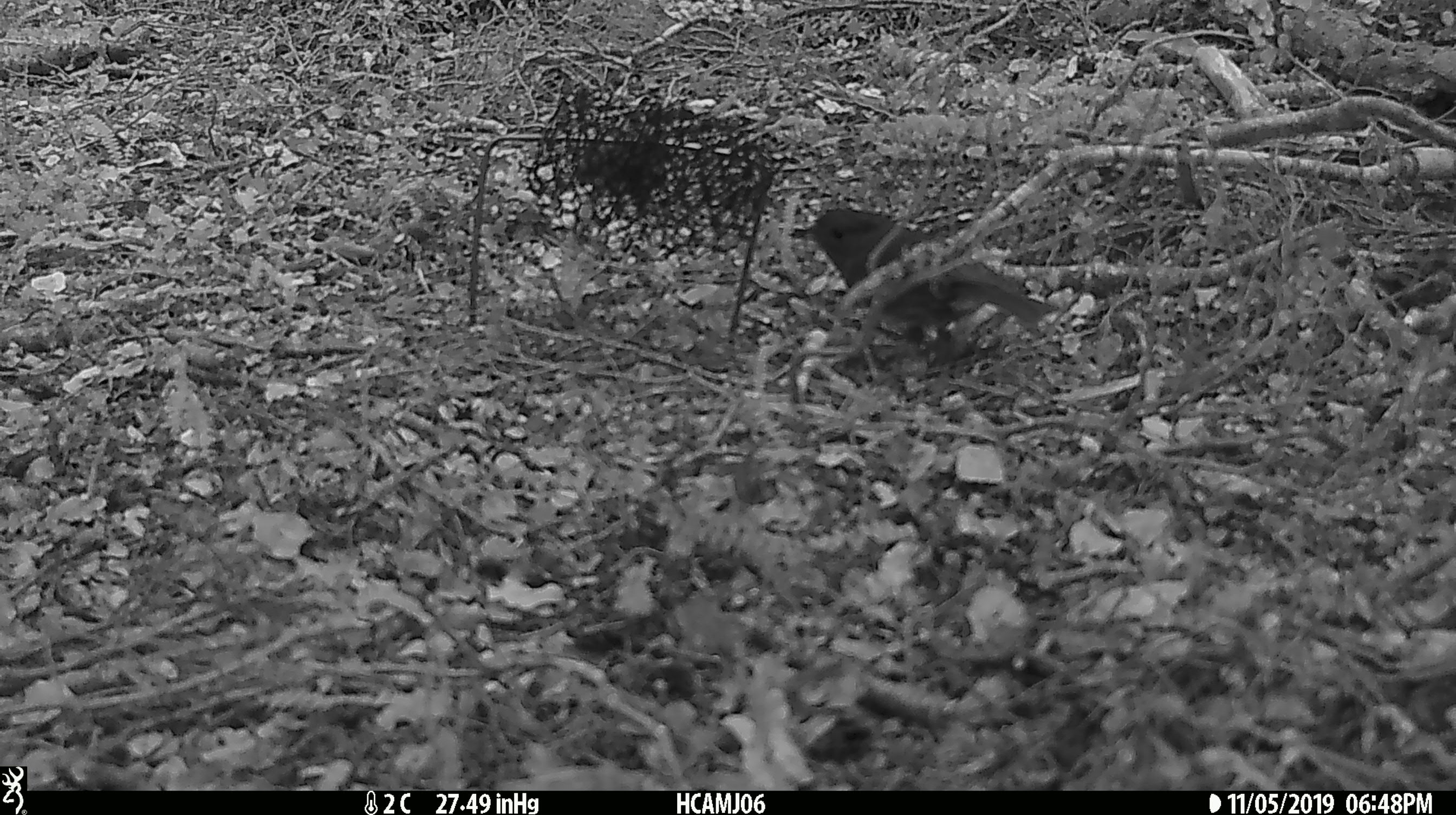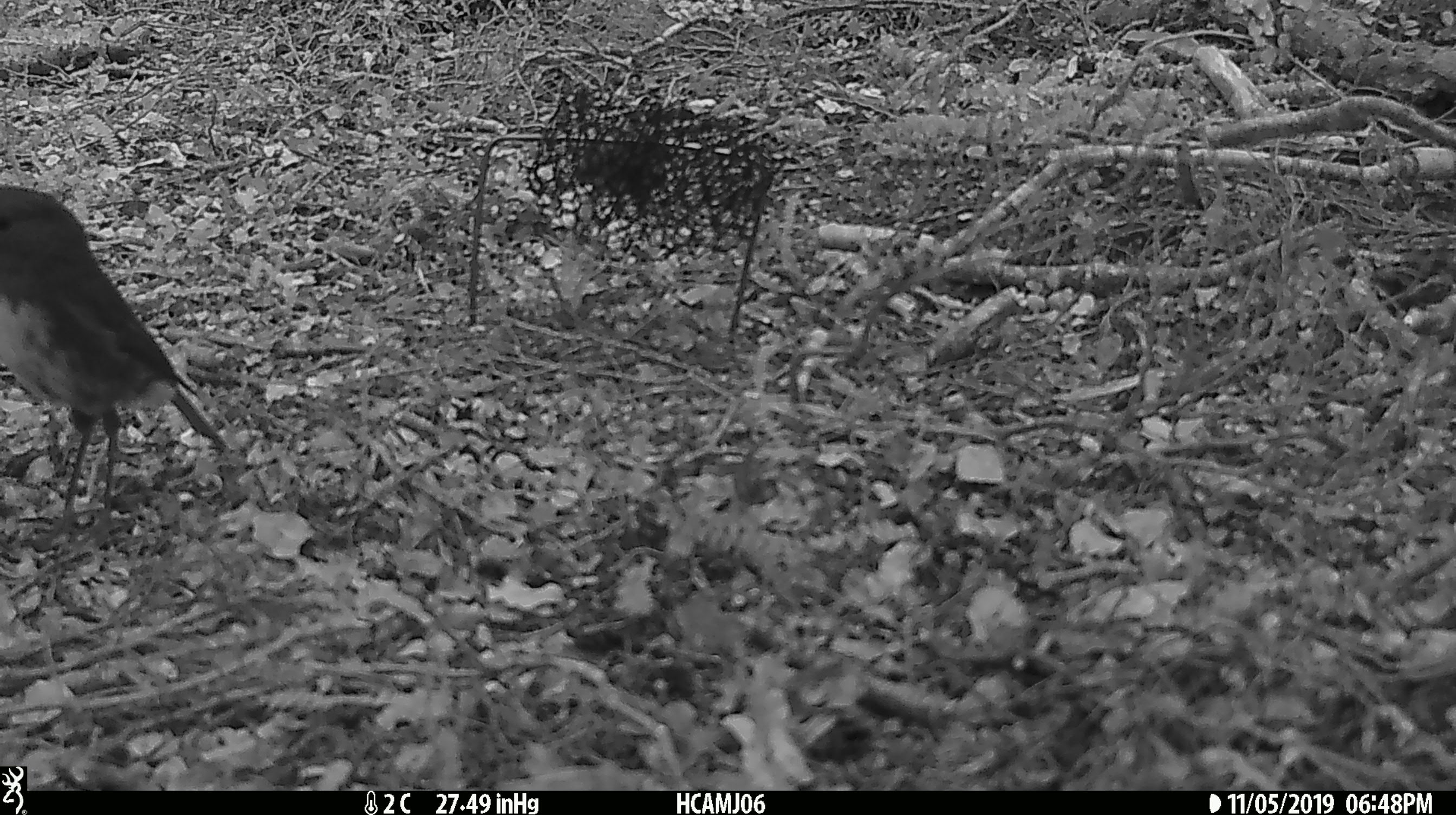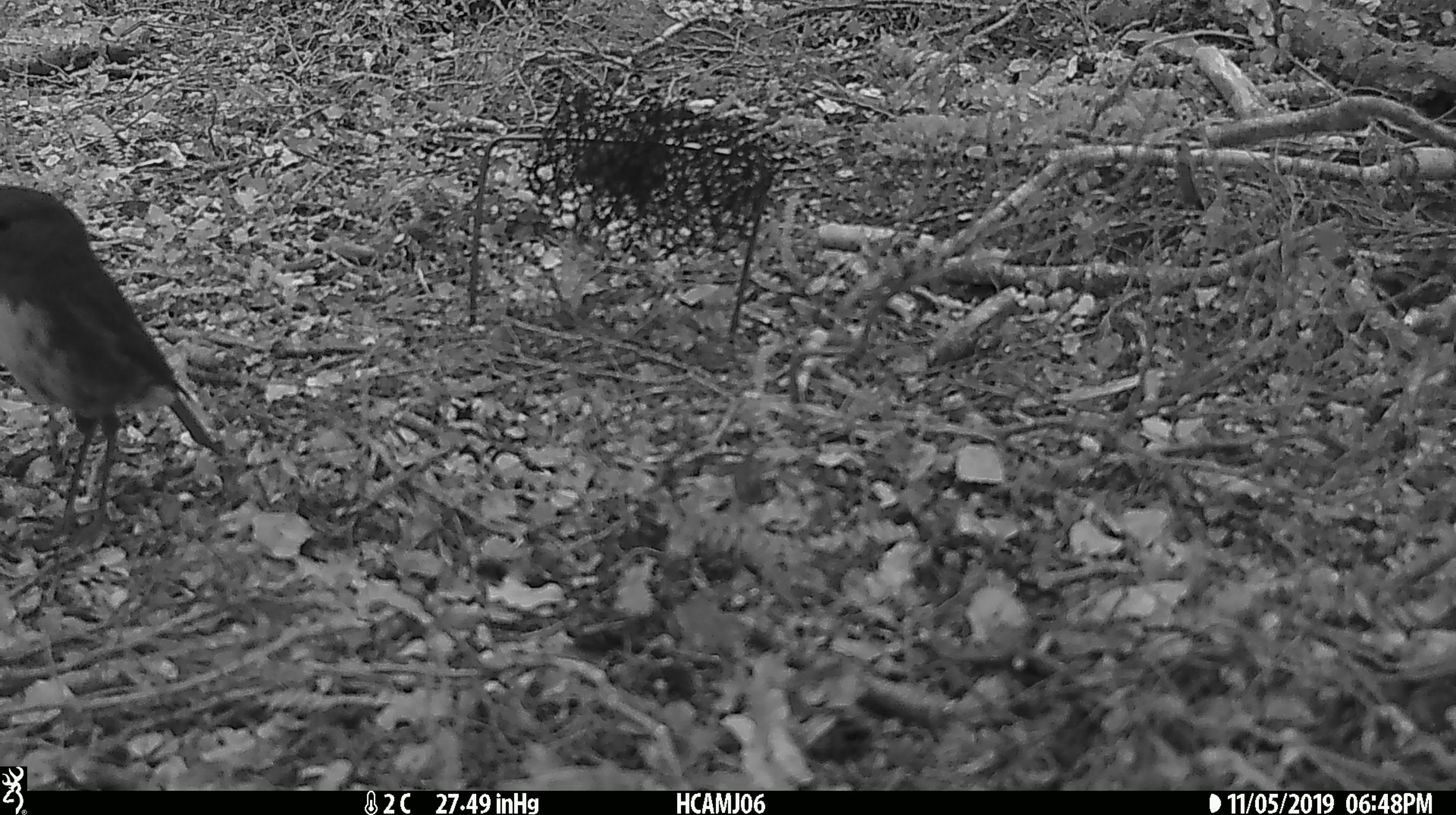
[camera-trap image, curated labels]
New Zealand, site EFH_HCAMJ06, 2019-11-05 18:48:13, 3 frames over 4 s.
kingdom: Animalia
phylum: Chordata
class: Aves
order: Passeriformes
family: Petroicidae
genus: Petroica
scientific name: Petroica australis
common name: new zealand robin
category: robin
Robin (new zealand robin) (Petroica australis).